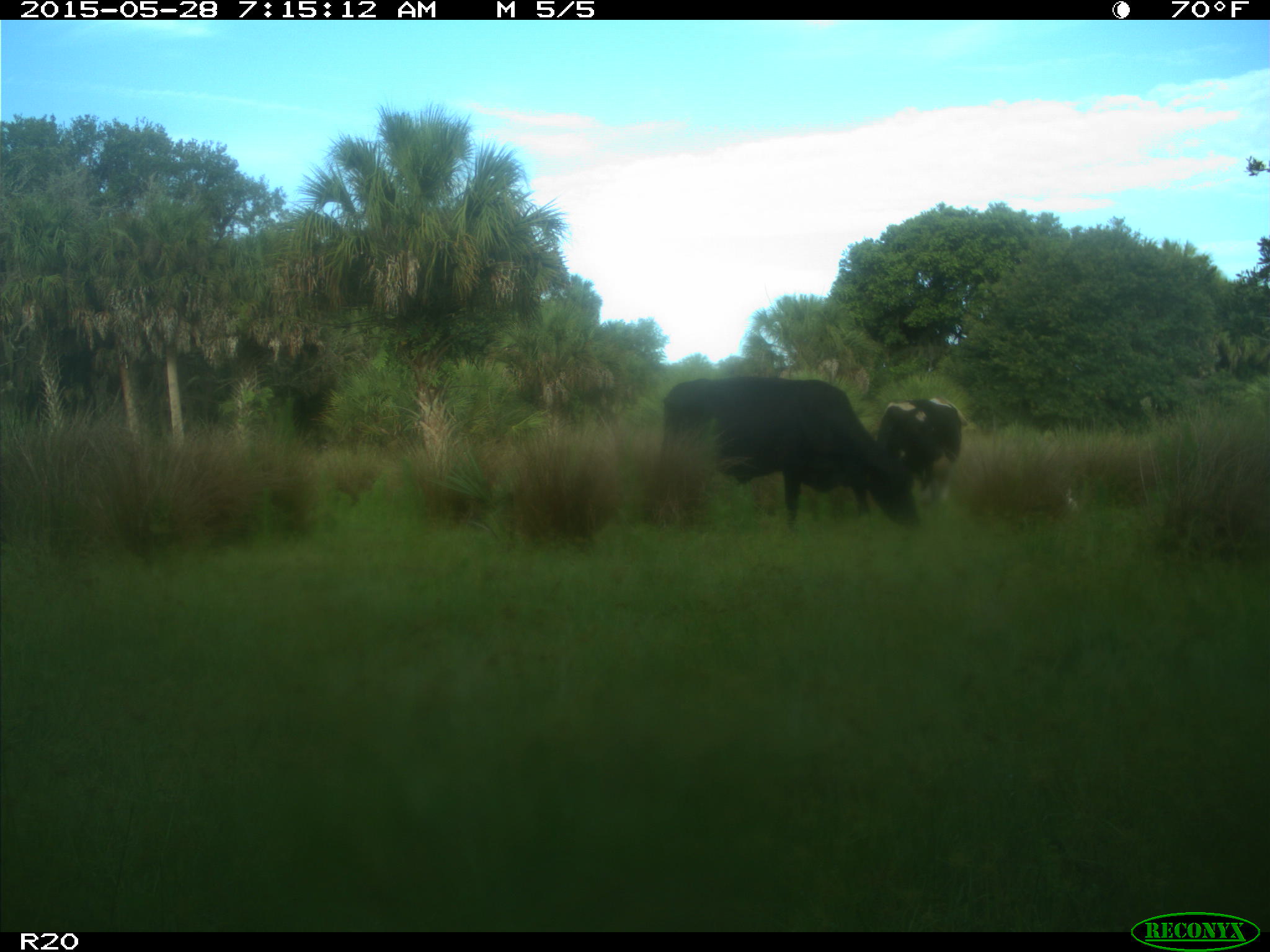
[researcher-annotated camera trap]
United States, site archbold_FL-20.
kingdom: Animalia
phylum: Chordata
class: Mammalia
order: Artiodactyla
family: Bovidae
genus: Bos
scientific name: Bos taurus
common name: domestic cow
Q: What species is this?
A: Bos taurus (domestic cow).